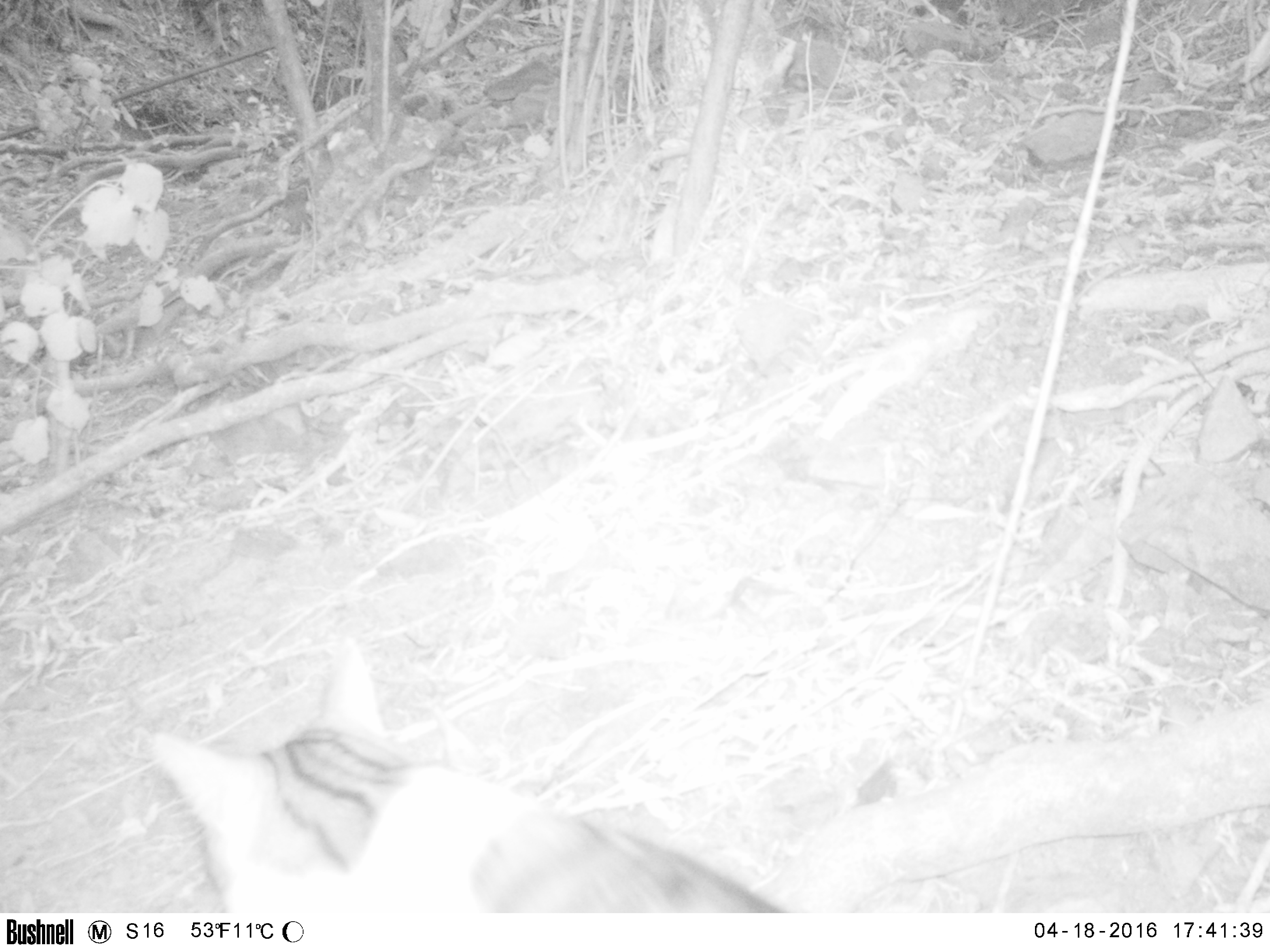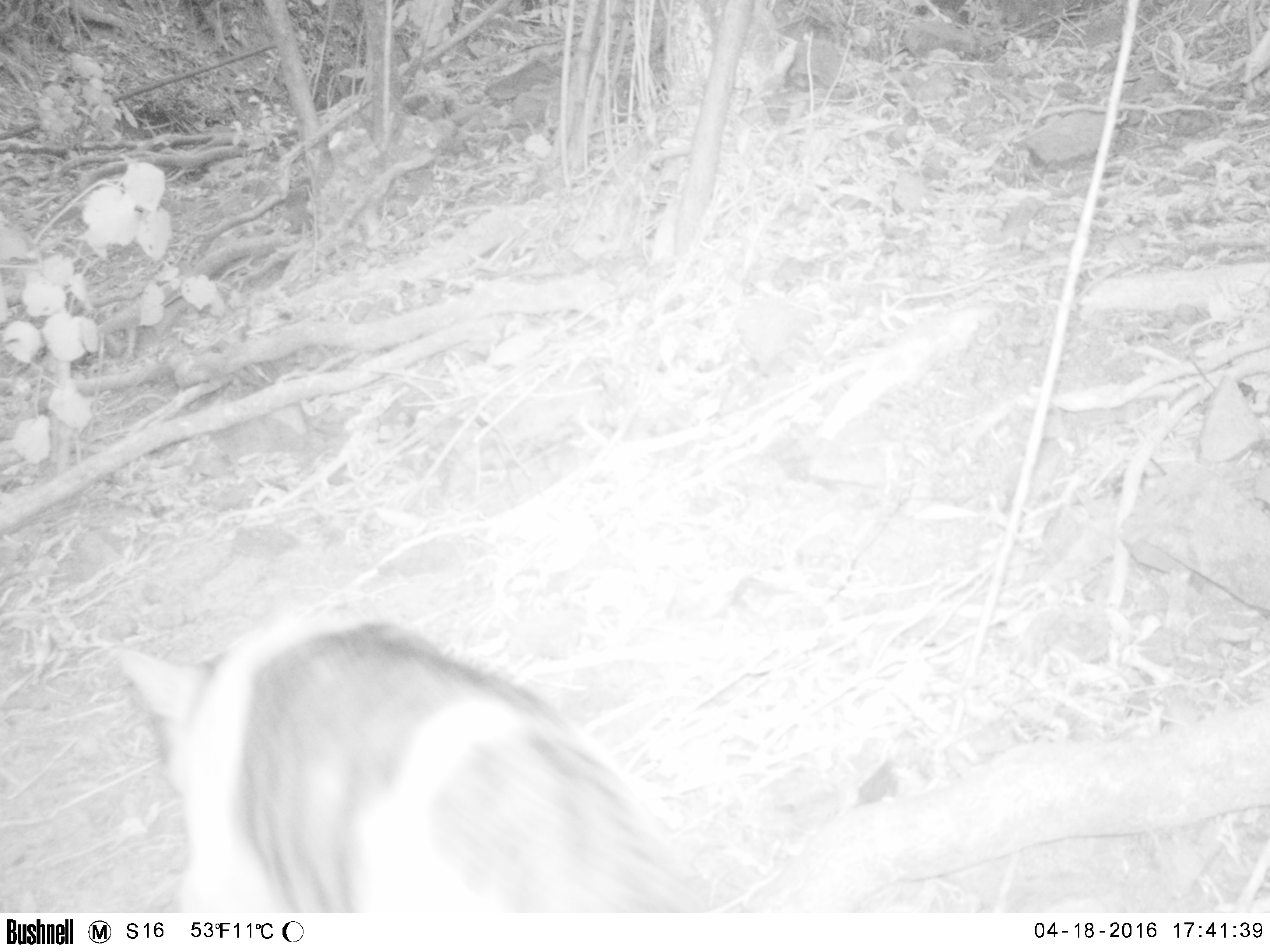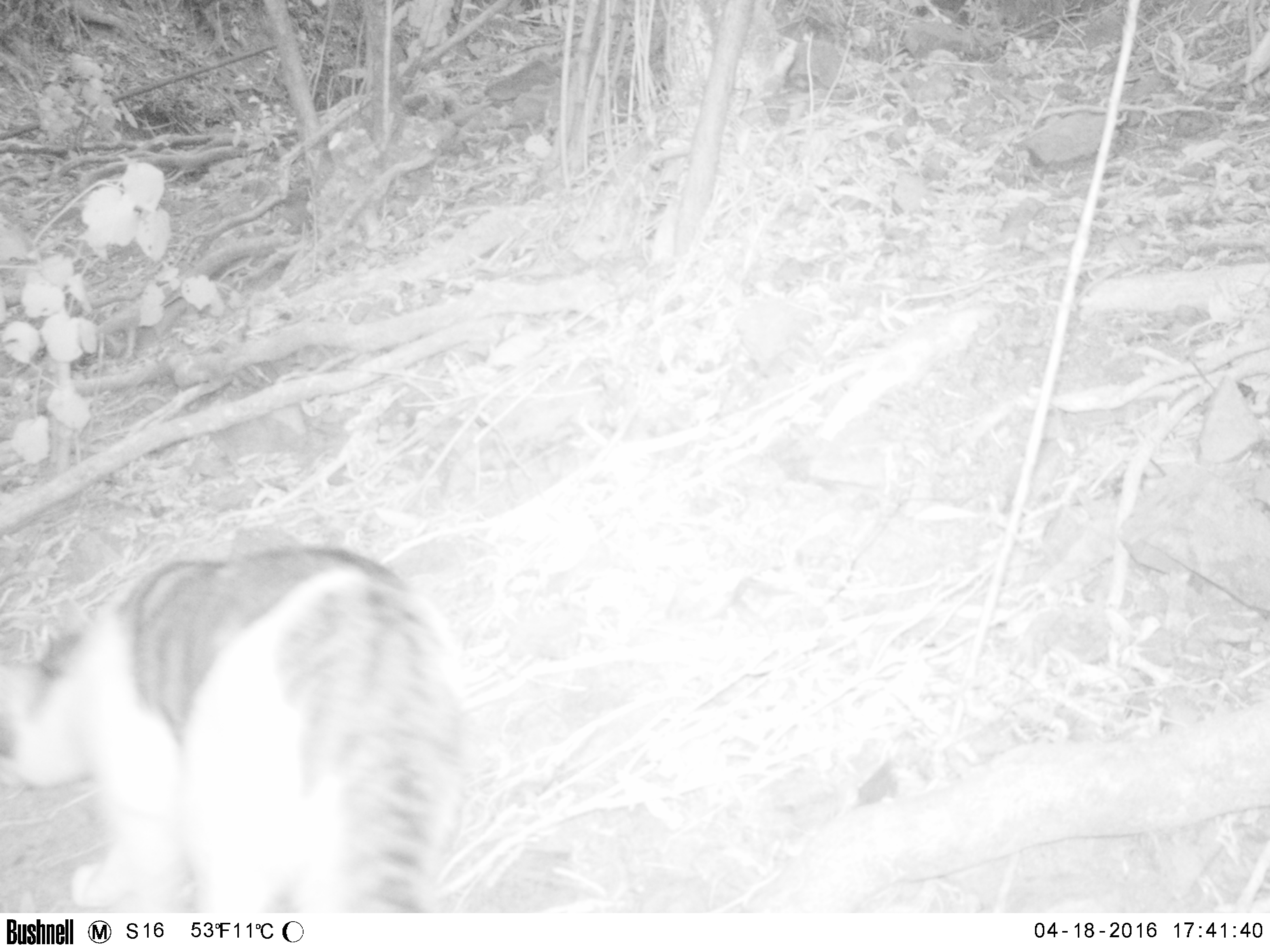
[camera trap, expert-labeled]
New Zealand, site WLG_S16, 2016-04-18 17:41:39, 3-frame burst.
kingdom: Animalia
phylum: Chordata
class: Mammalia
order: Carnivora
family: Felidae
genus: Felis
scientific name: Felis catus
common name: domestic cat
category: cat